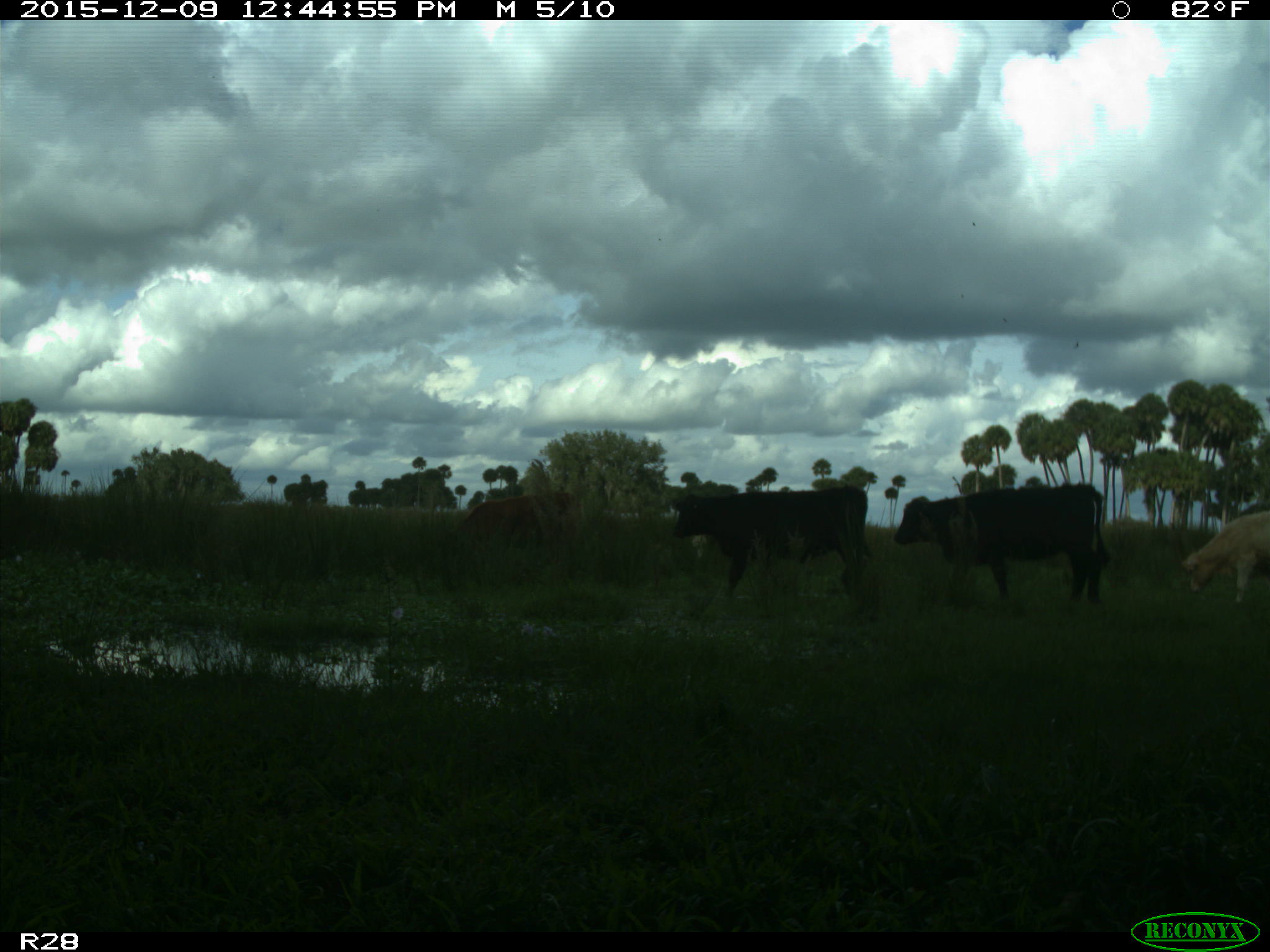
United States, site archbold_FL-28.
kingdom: Animalia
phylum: Chordata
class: Mammalia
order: Artiodactyla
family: Bovidae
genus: Bos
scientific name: Bos taurus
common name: domestic cow